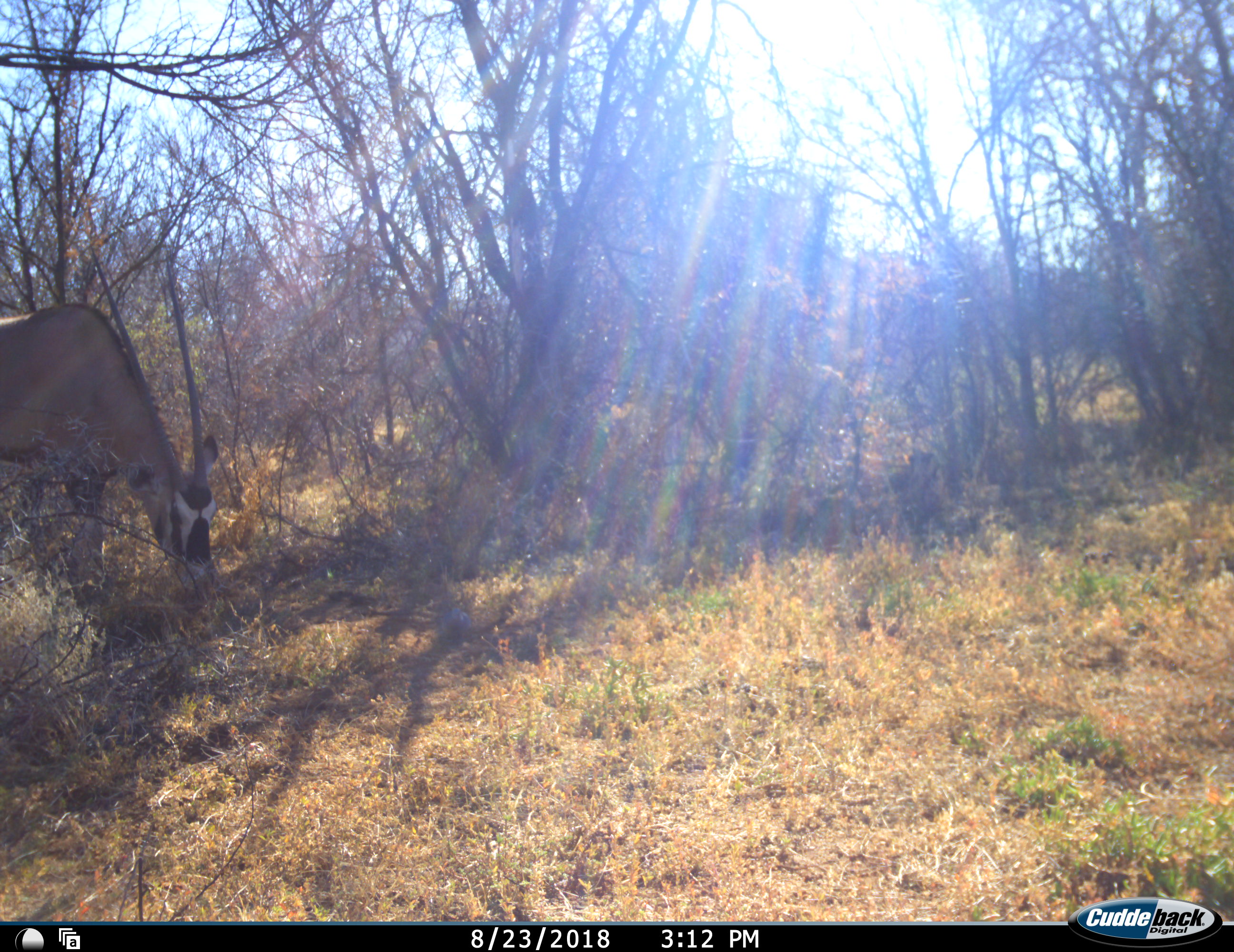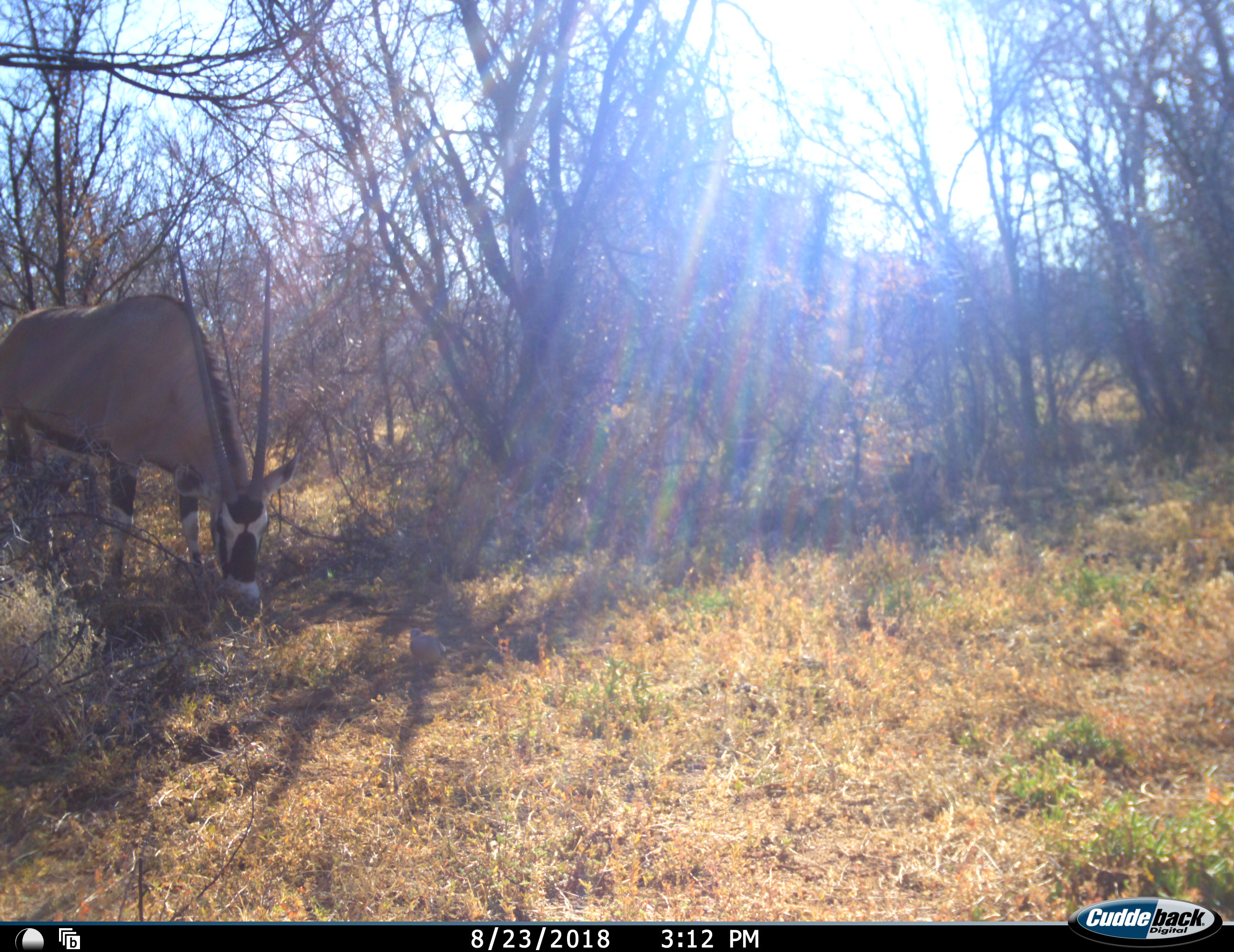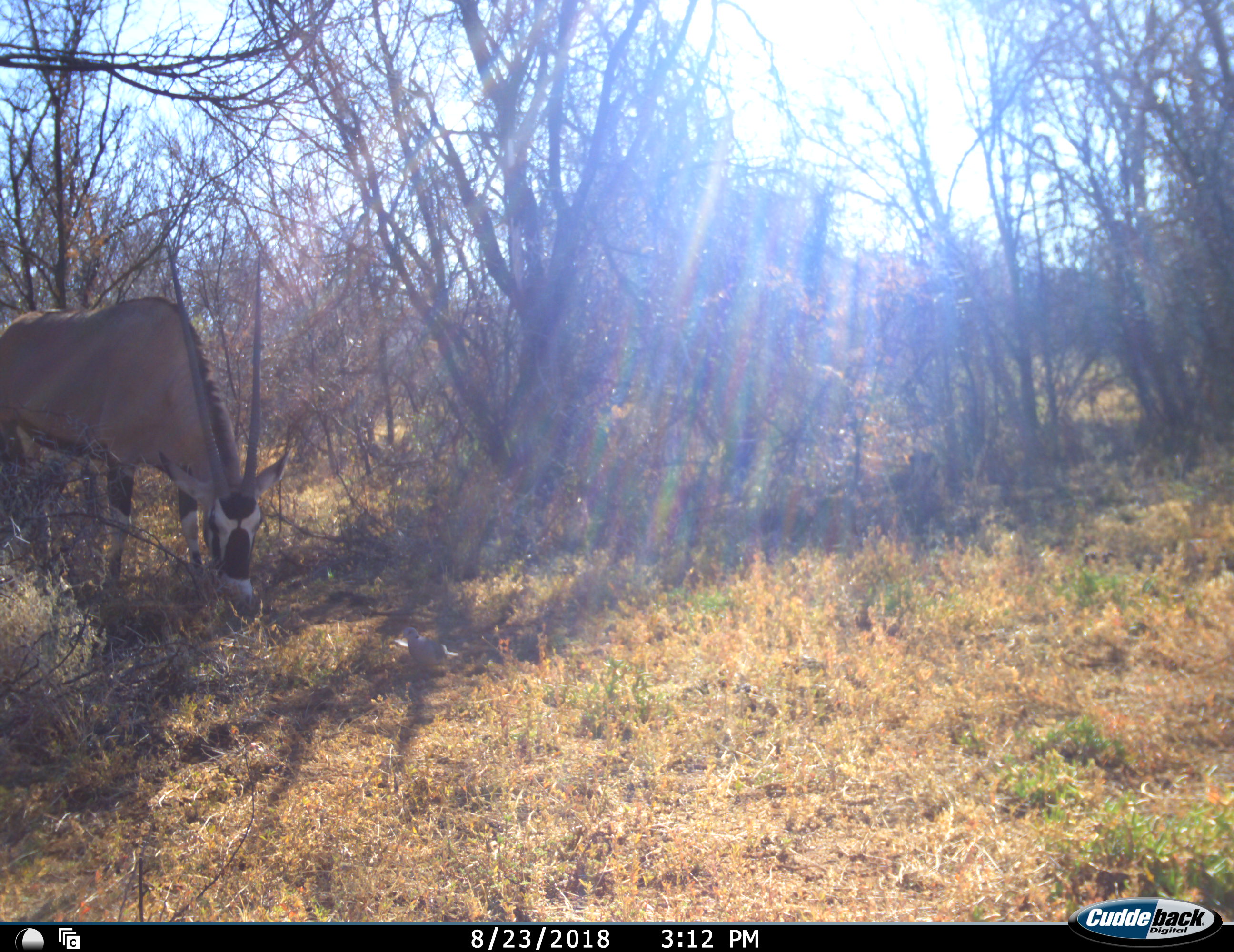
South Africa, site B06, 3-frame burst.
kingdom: Animalia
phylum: Chordata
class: Aves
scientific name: Aves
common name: bird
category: birdother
Birdother (bird) (Aves), count 1. Behavior (volunteer vote fractions): standing 50%, resting 0%, moving 67%, interacting 0%. Young present (vote fraction): 0%. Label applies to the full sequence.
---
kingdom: Animalia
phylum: Chordata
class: Mammalia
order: Artiodactyla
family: Bovidae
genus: Oryx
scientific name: Oryx gazella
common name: gemsbok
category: gemsbokoryx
Gemsbokoryx (gemsbok) (Oryx gazella), count 1. Behavior (volunteer vote fractions): standing 11%, resting 0%, moving 0%, interacting 0%. Young present (vote fraction): 0%. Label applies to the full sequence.